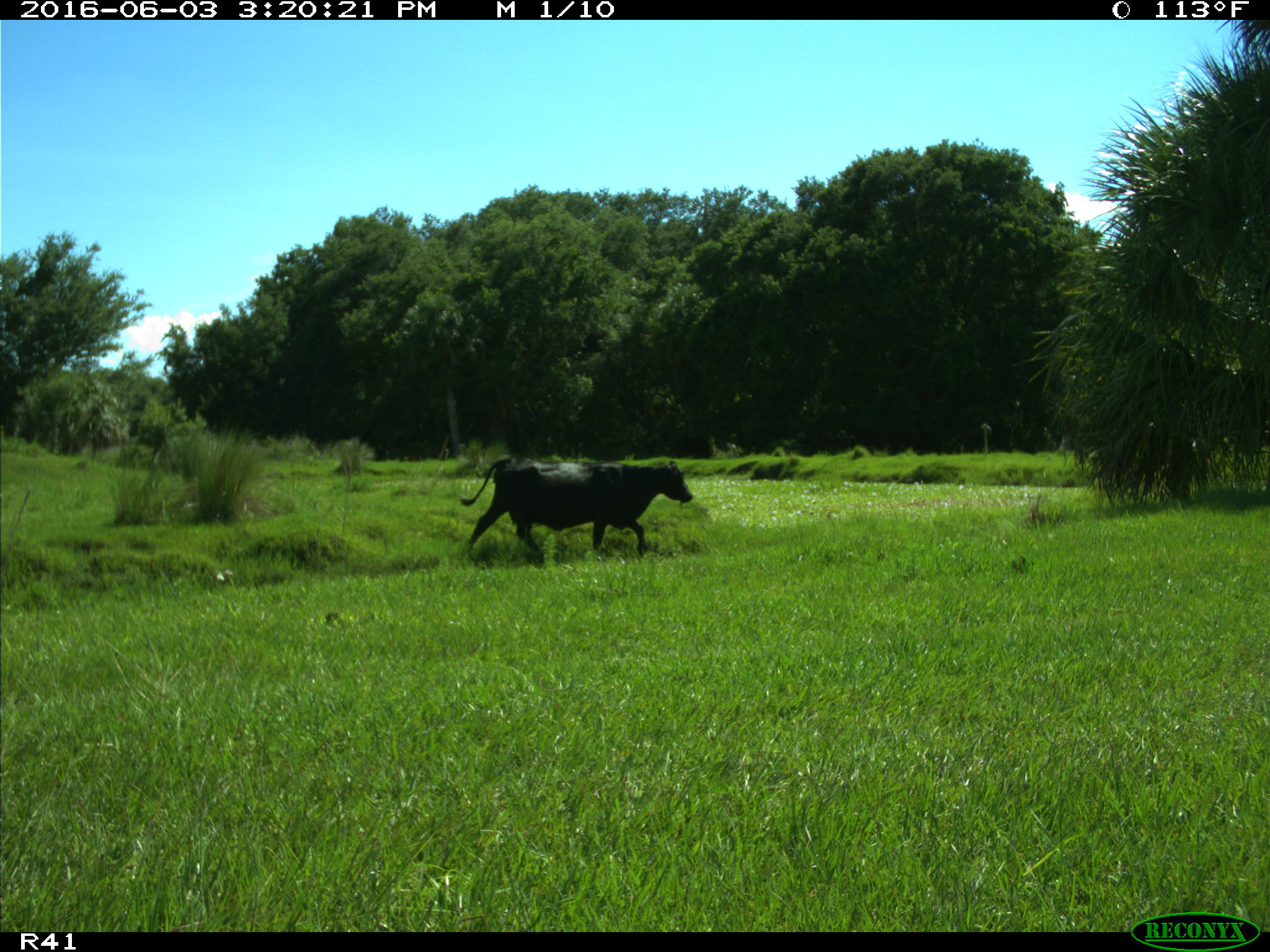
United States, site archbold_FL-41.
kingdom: Animalia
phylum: Chordata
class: Mammalia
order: Artiodactyla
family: Bovidae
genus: Bos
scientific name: Bos taurus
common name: domestic cow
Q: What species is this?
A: Bos taurus (domestic cow).